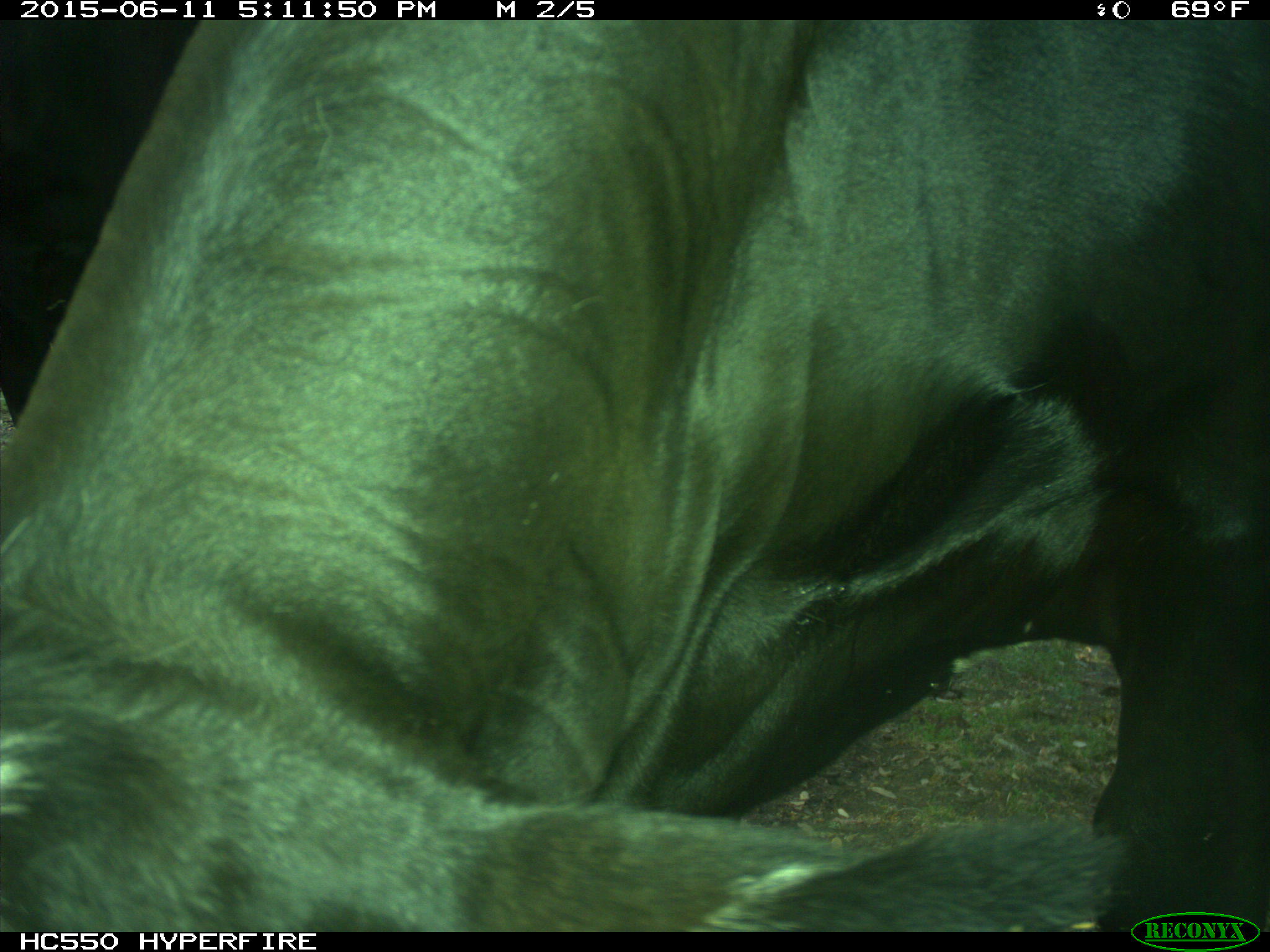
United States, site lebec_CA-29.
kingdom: Animalia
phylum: Chordata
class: Mammalia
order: Artiodactyla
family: Bovidae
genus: Bos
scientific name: Bos taurus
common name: domestic cow